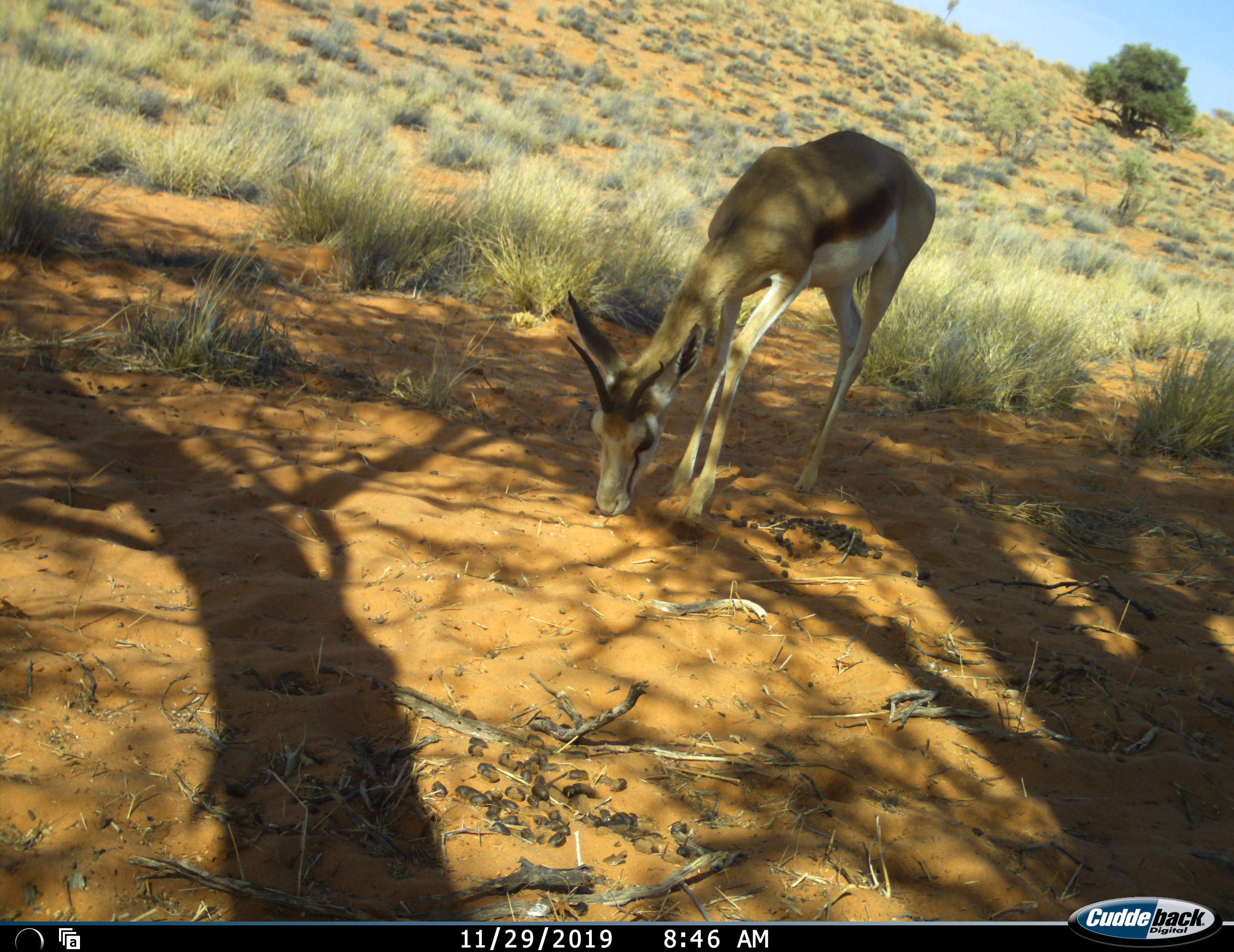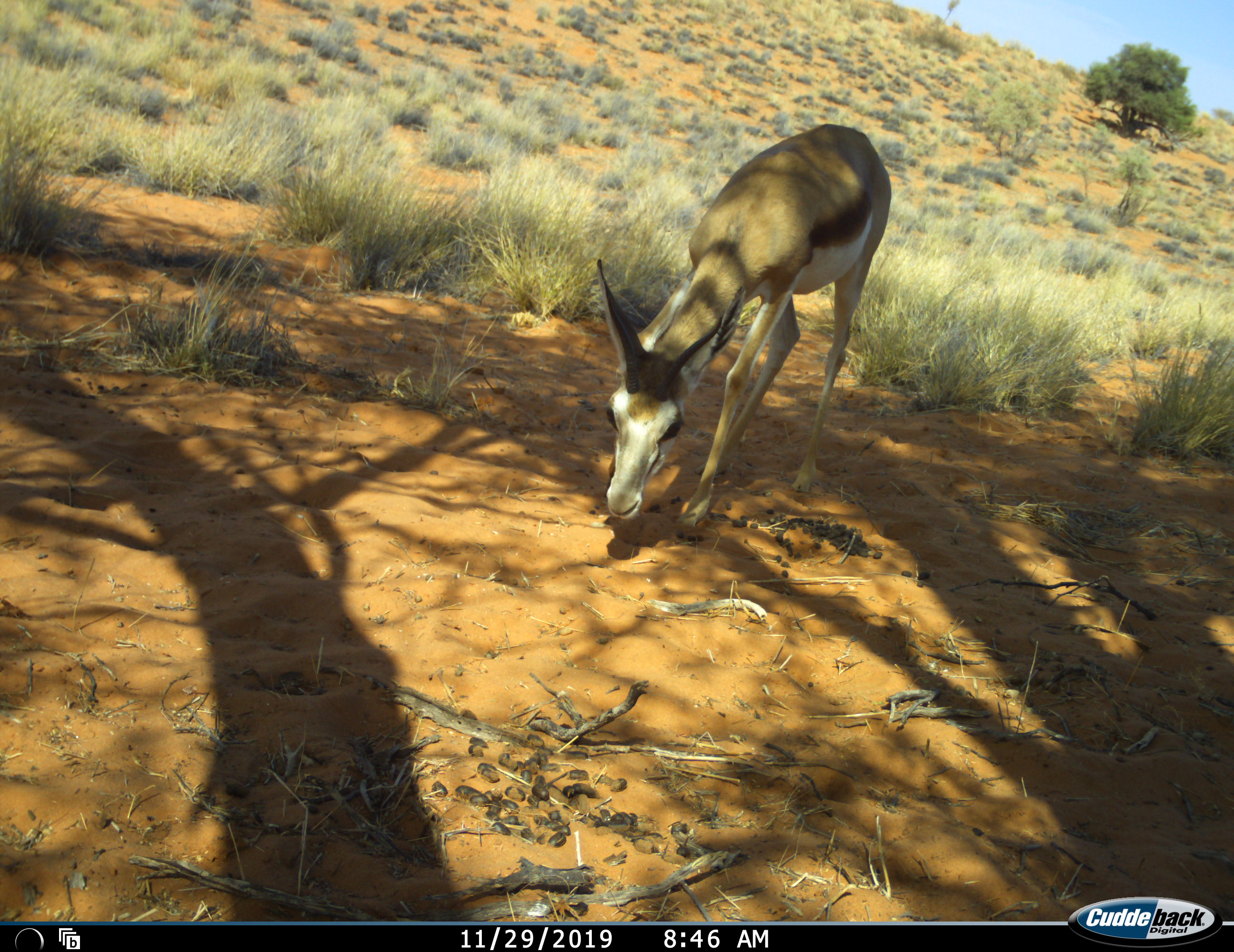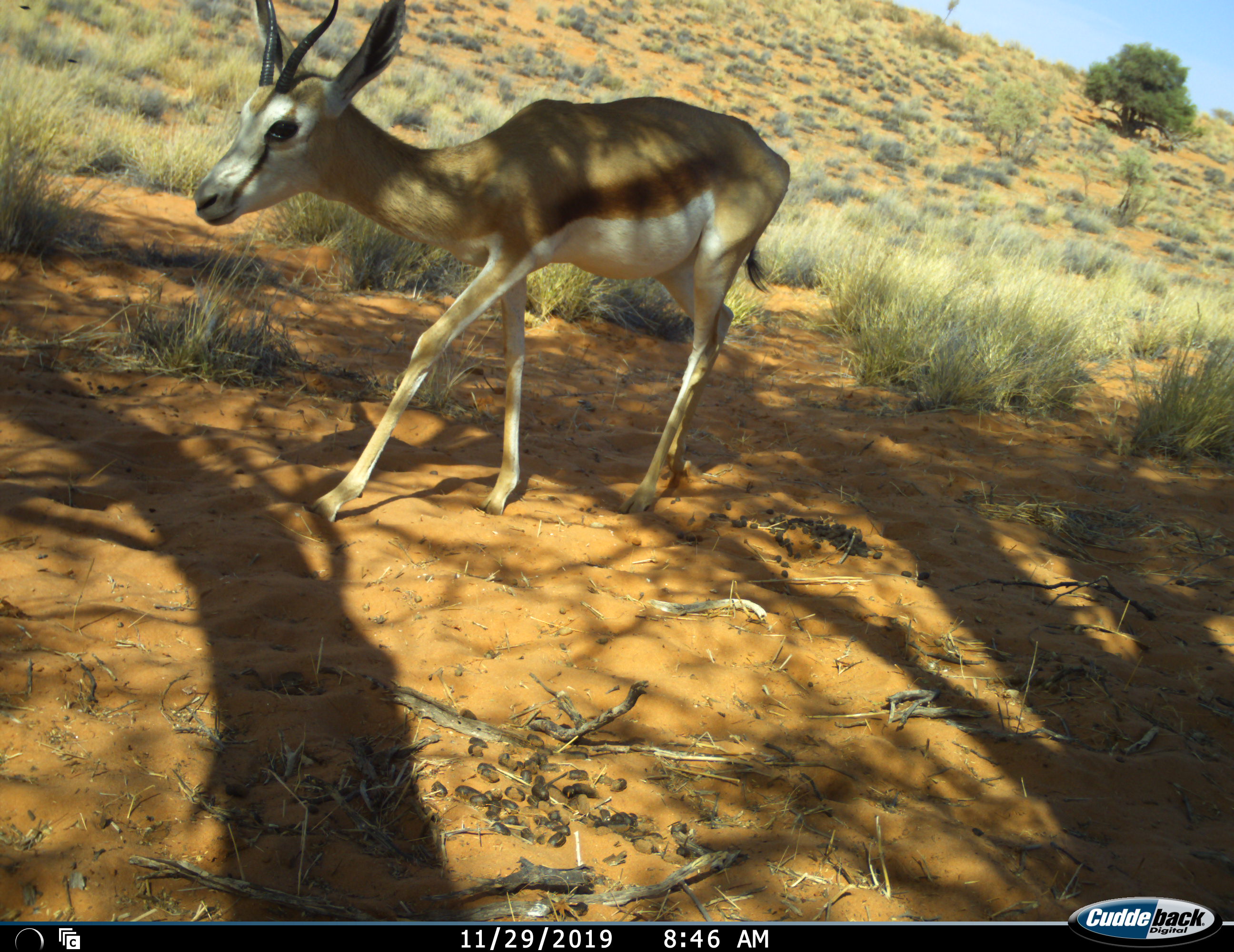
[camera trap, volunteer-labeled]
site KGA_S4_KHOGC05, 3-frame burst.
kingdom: Animalia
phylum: Chordata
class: Mammalia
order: Artiodactyla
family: Bovidae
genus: Antidorcas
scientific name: Antidorcas marsupialis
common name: springbok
Springbok (Antidorcas marsupialis), count 1. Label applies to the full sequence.